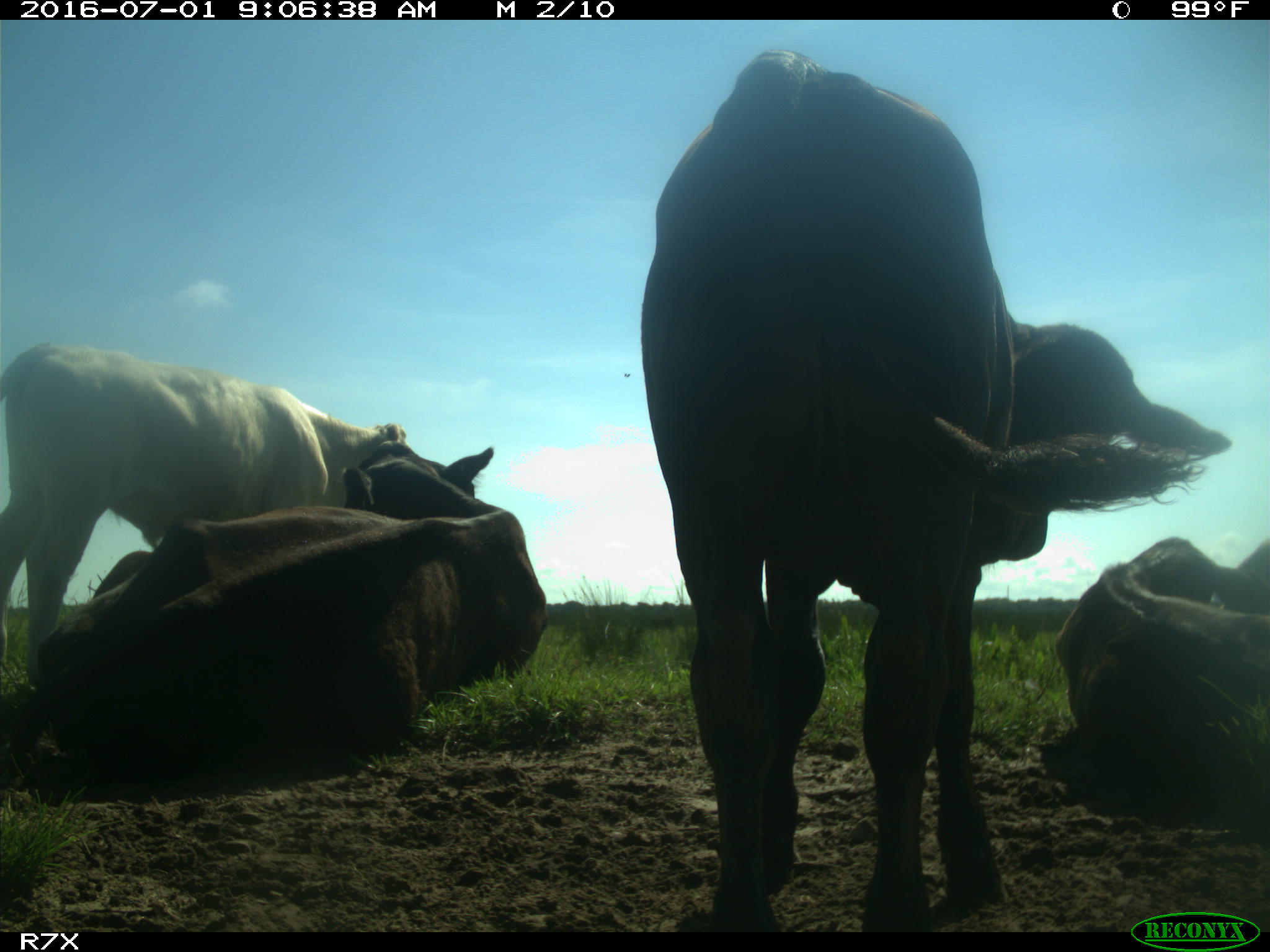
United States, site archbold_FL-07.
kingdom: Animalia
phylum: Chordata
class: Mammalia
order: Artiodactyla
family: Bovidae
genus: Bos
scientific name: Bos taurus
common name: domestic cow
Bos taurus (domestic cow).